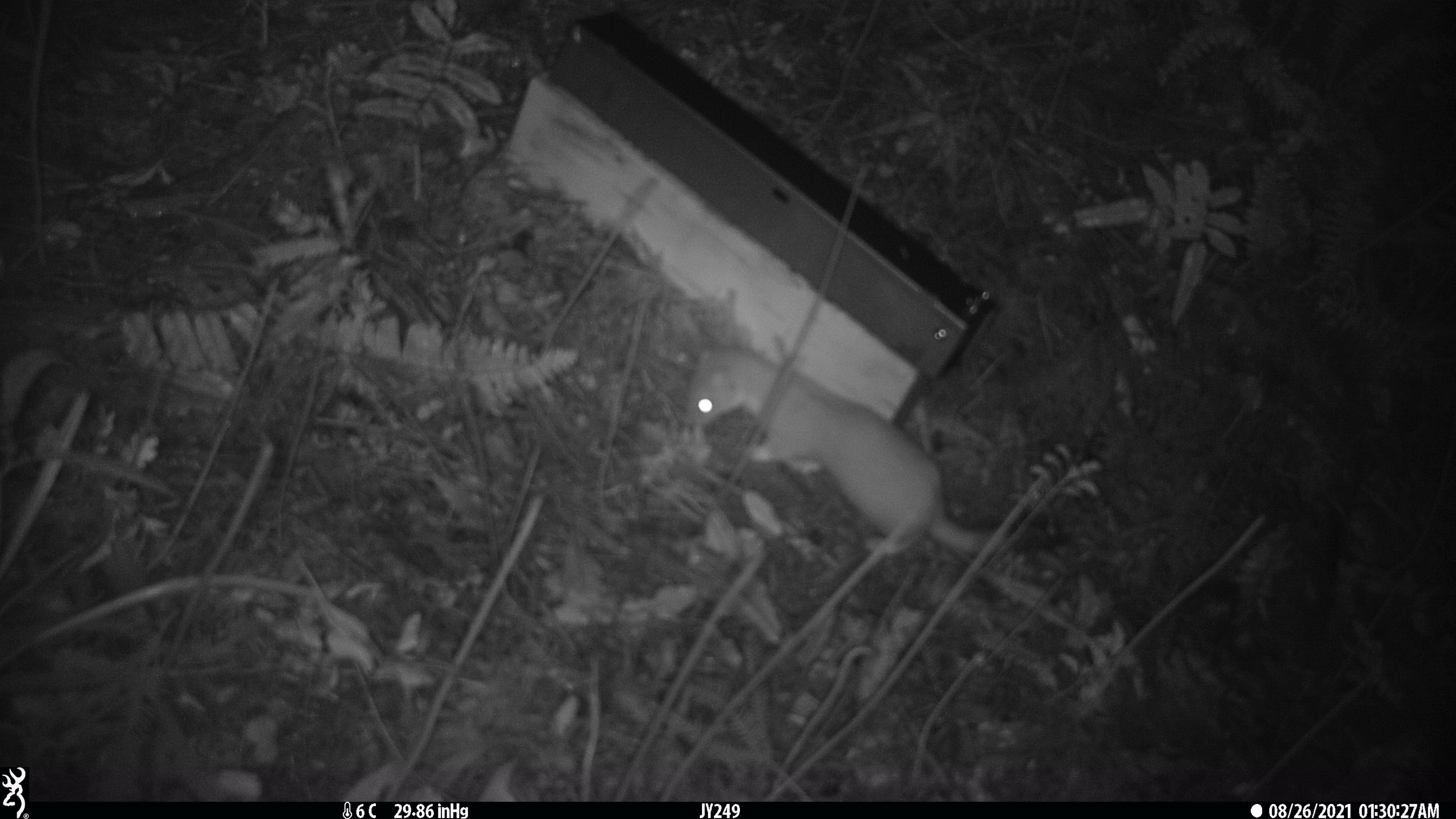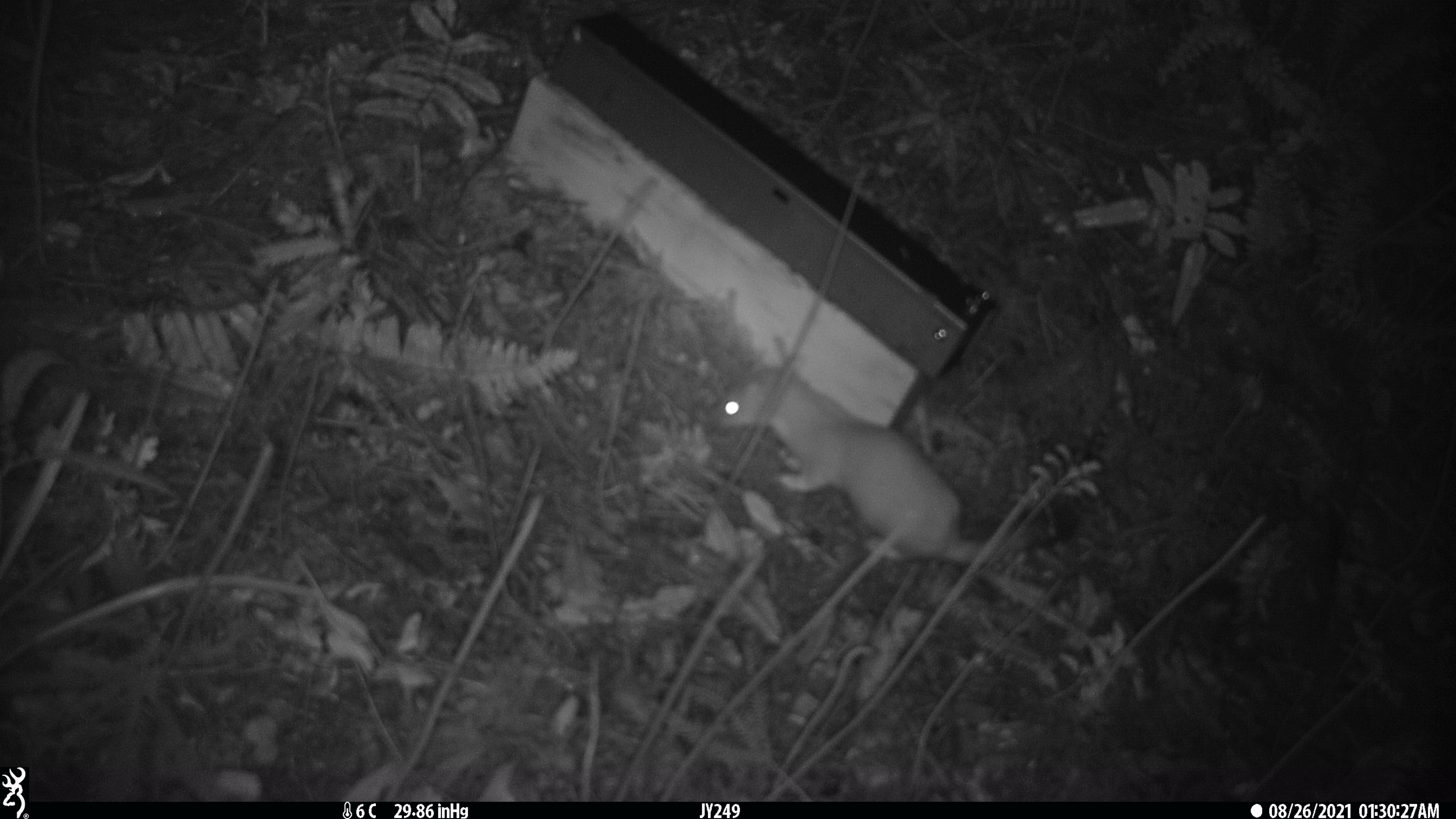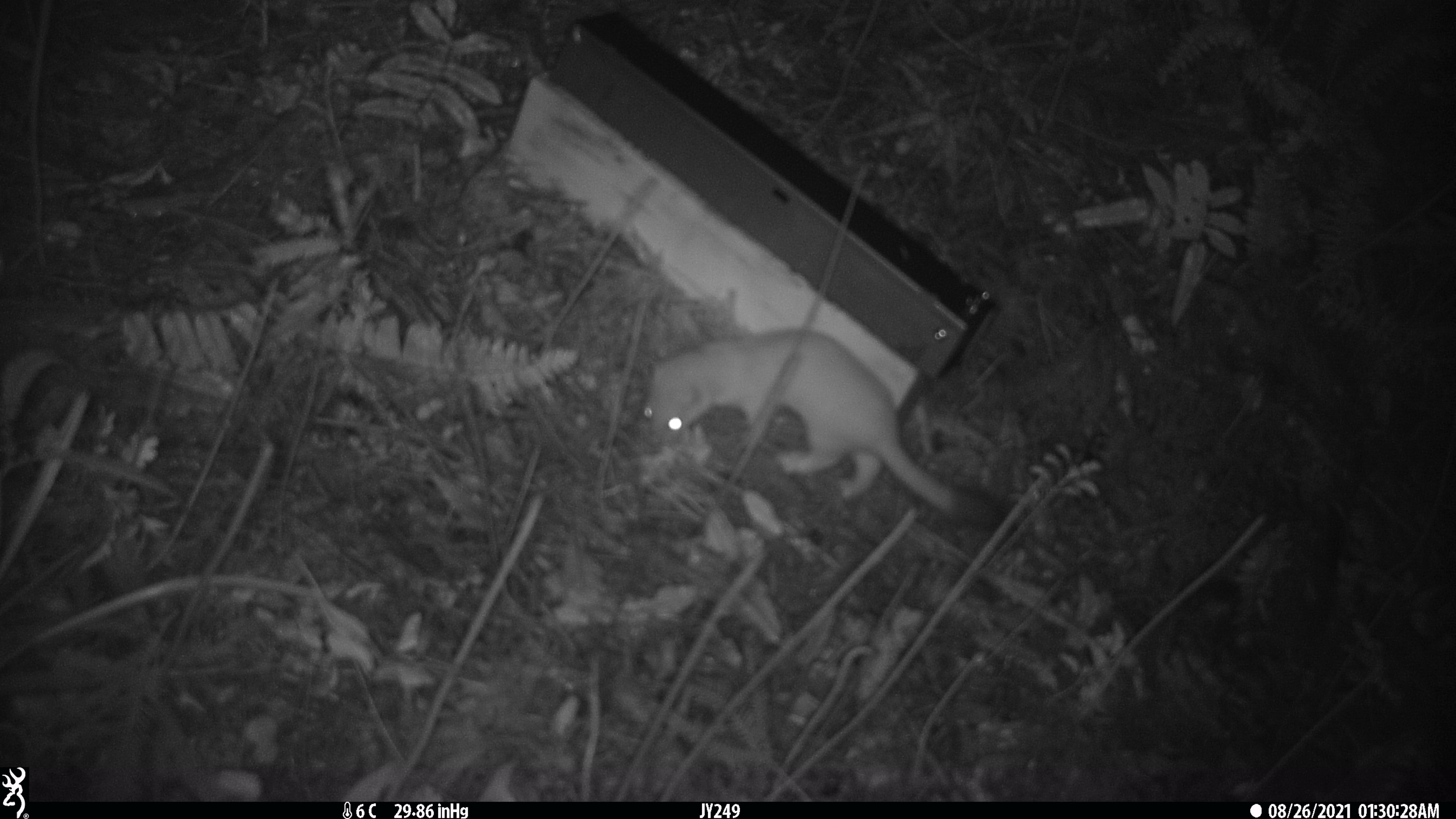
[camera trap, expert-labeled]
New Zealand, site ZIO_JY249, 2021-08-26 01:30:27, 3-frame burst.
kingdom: Animalia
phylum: Chordata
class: Mammalia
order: Carnivora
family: Mustelidae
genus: Mustela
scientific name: Mustela erminea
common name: stoat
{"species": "stoat (Mustela erminea)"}